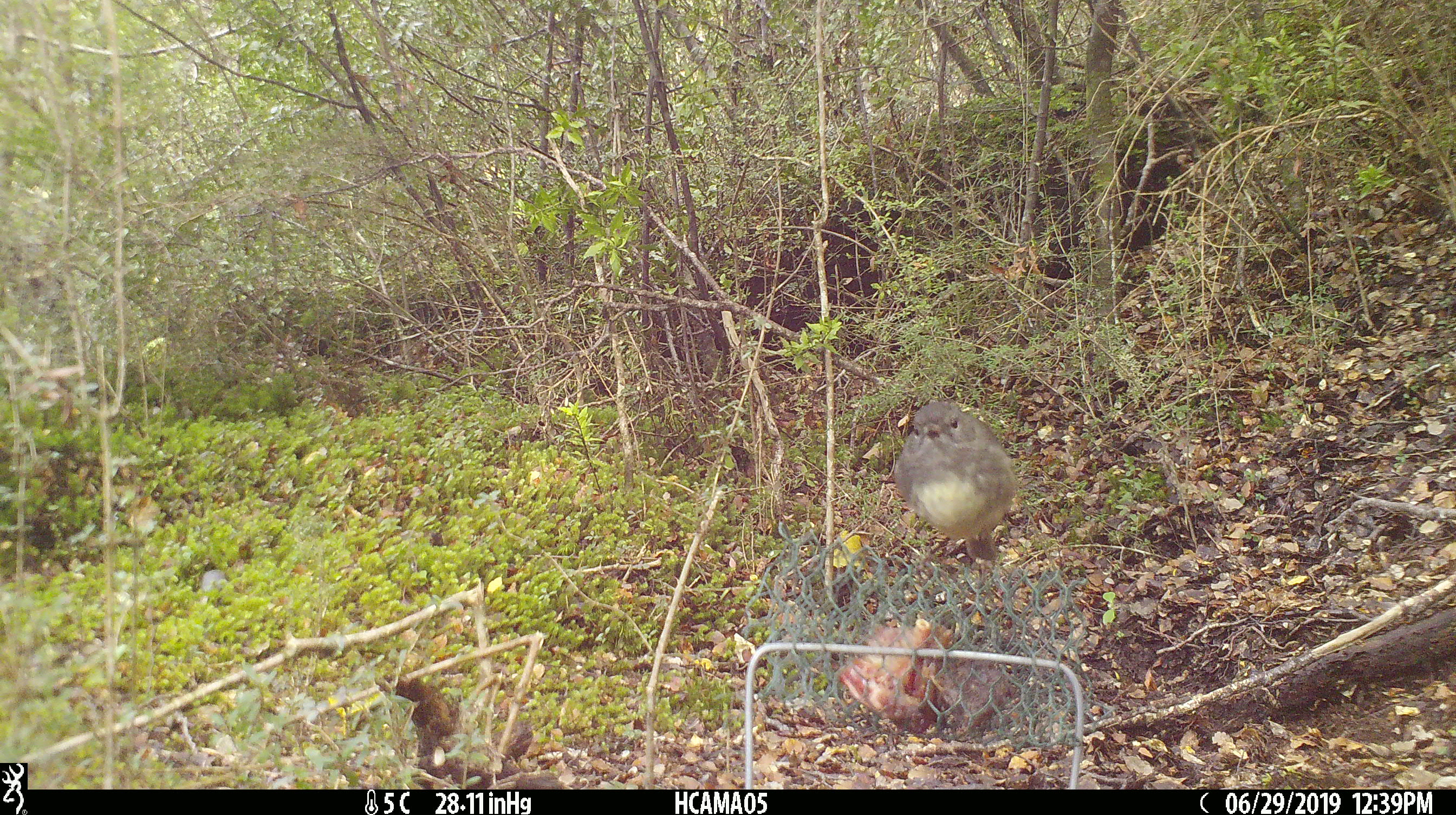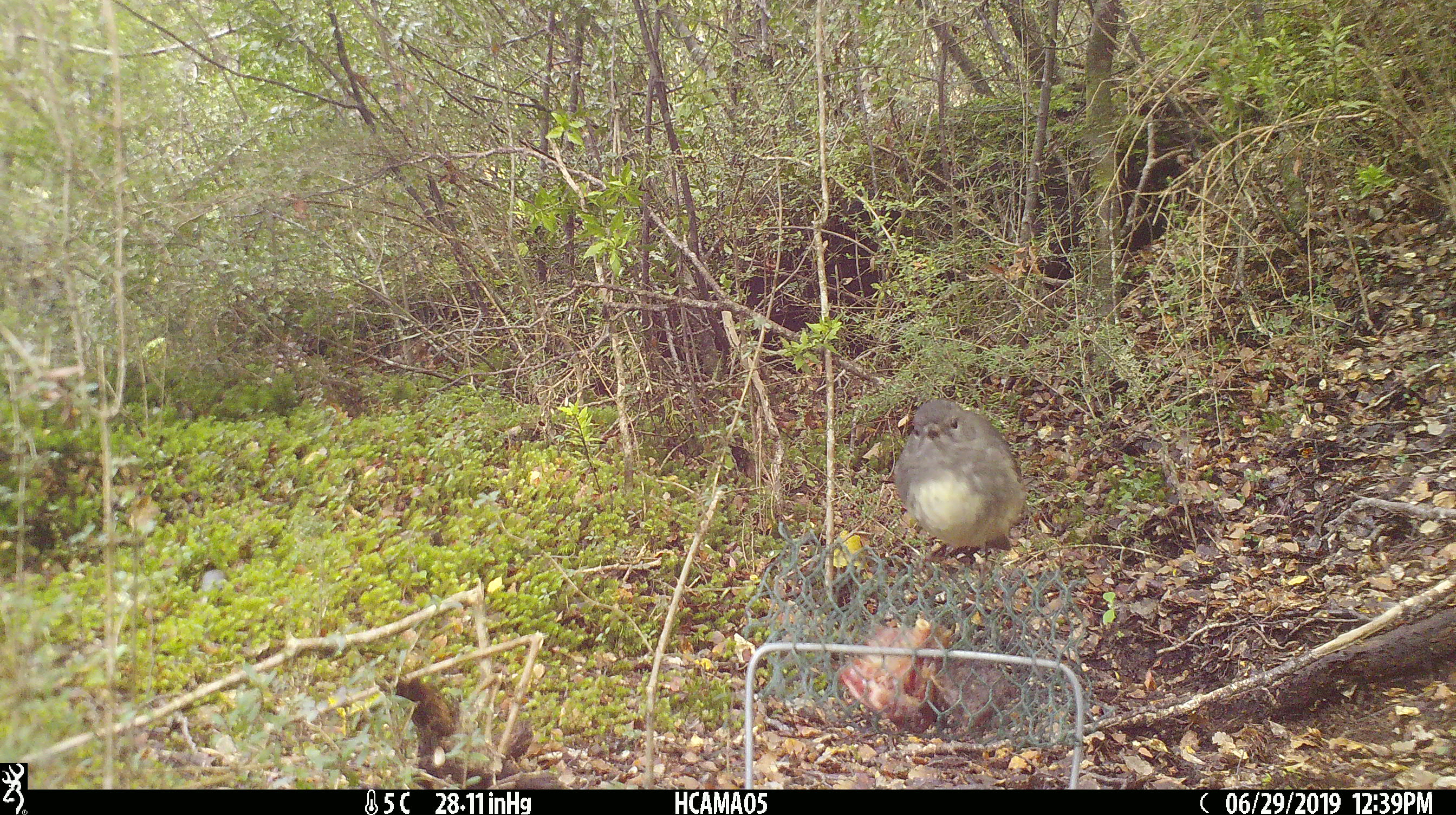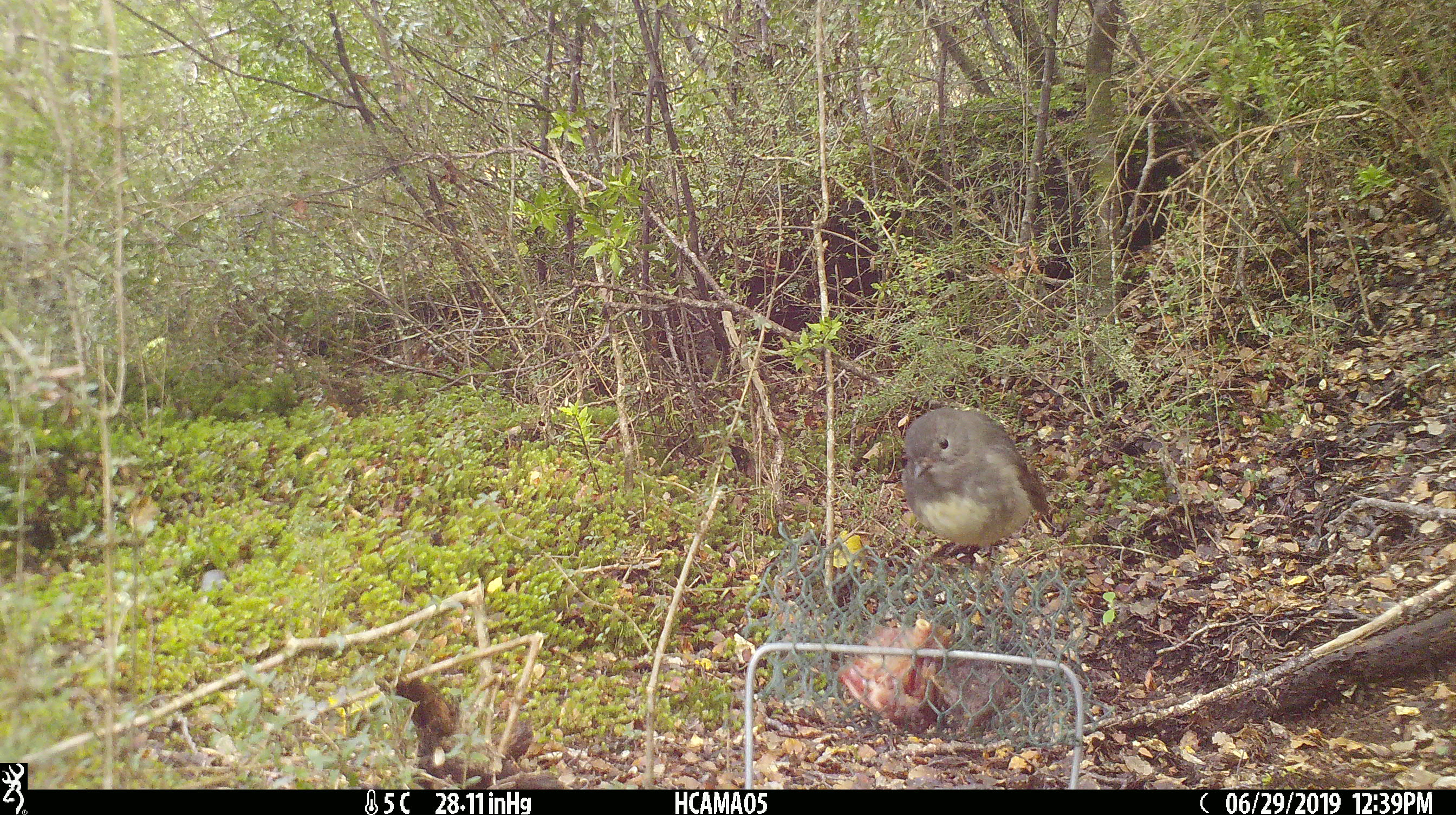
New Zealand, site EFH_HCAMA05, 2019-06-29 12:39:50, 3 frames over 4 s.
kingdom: Animalia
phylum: Chordata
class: Aves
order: Passeriformes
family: Petroicidae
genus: Petroica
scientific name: Petroica australis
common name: new zealand robin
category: robin